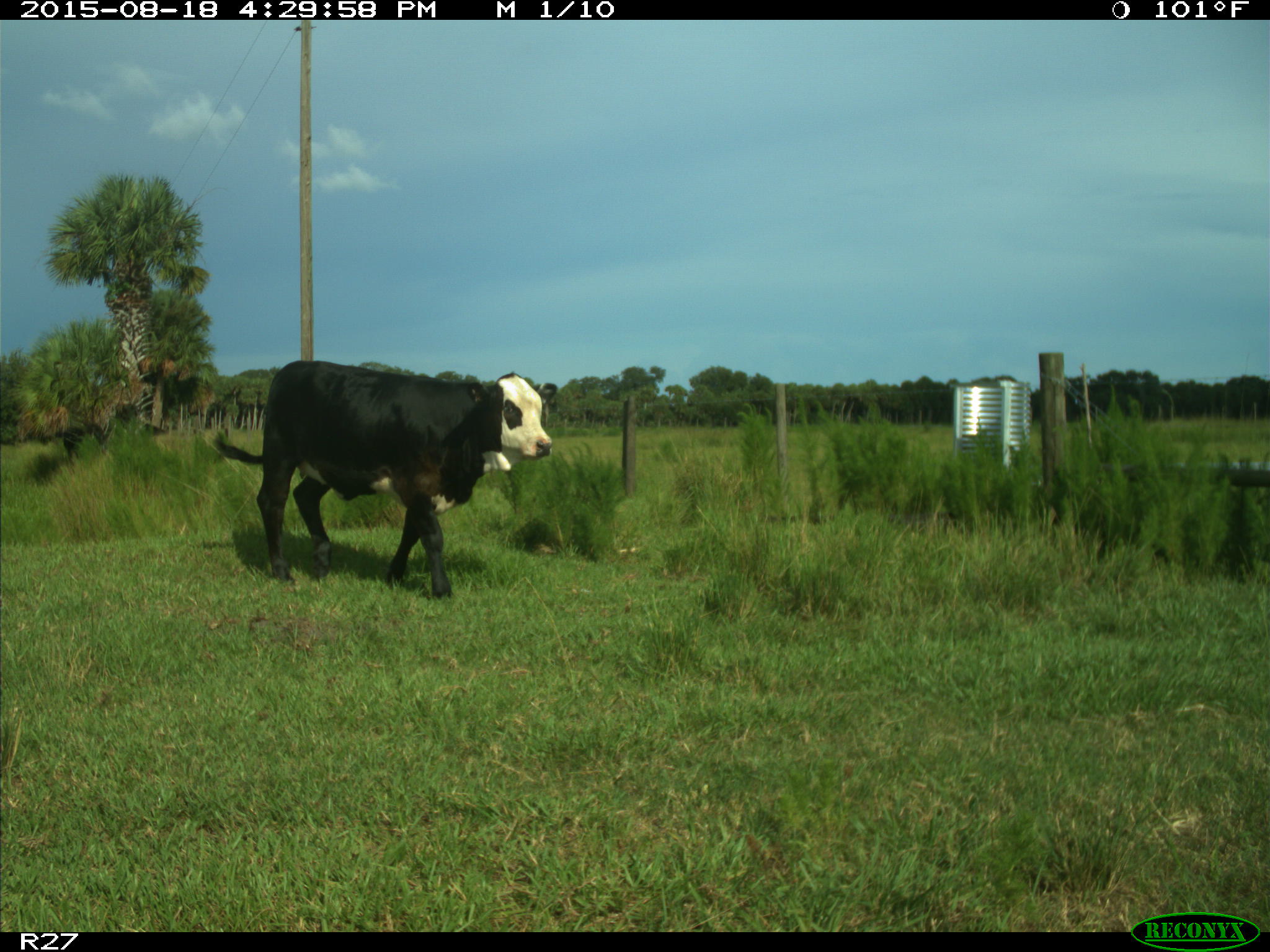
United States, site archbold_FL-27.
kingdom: Animalia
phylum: Chordata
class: Mammalia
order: Artiodactyla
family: Bovidae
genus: Bos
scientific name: Bos taurus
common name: domestic cow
Bos taurus (domestic cow).